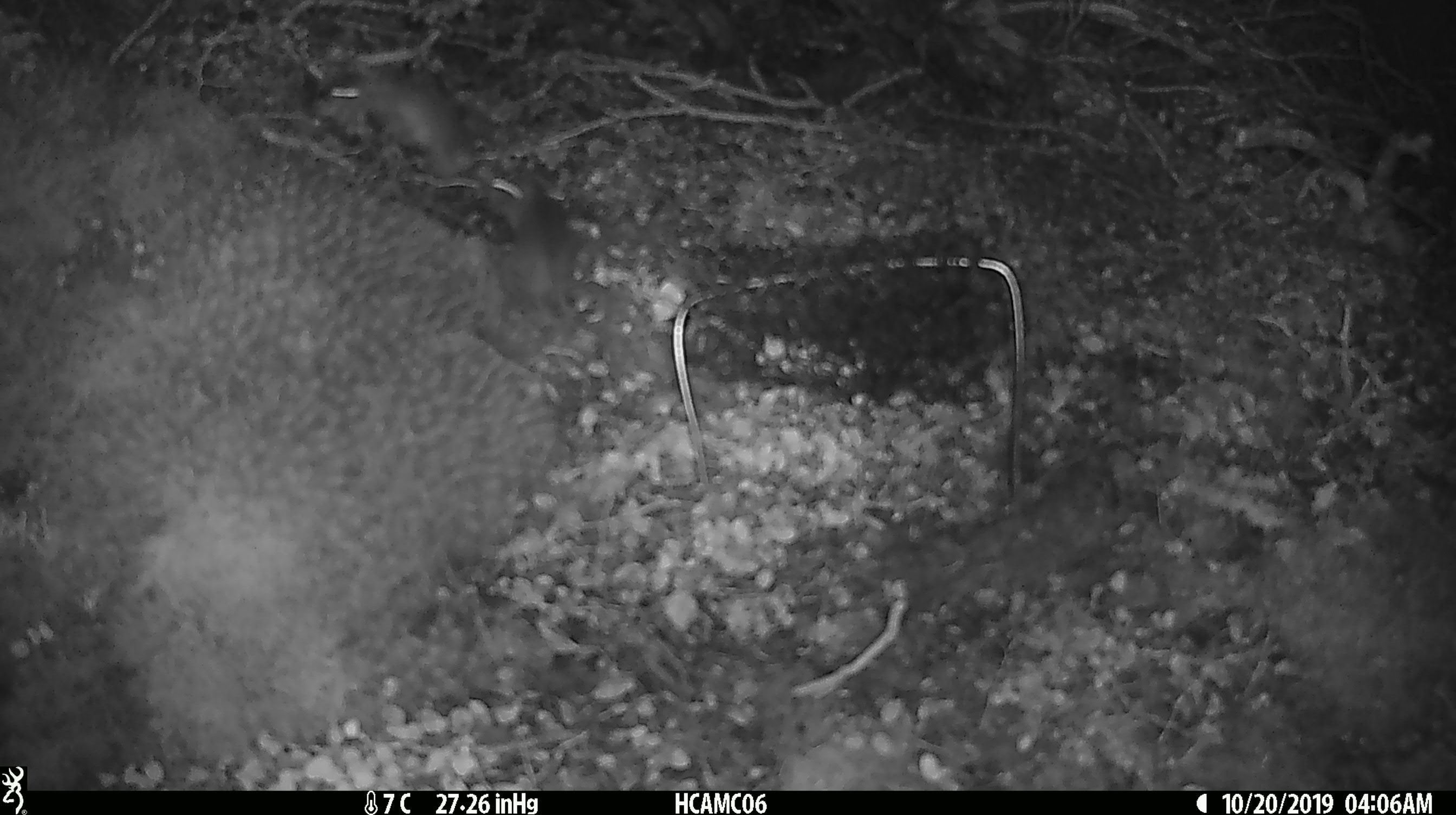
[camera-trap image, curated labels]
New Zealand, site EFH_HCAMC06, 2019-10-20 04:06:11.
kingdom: Animalia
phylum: Chordata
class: Mammalia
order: Rodentia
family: Muridae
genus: Mus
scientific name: Mus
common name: mouse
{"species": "mouse (Mus)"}